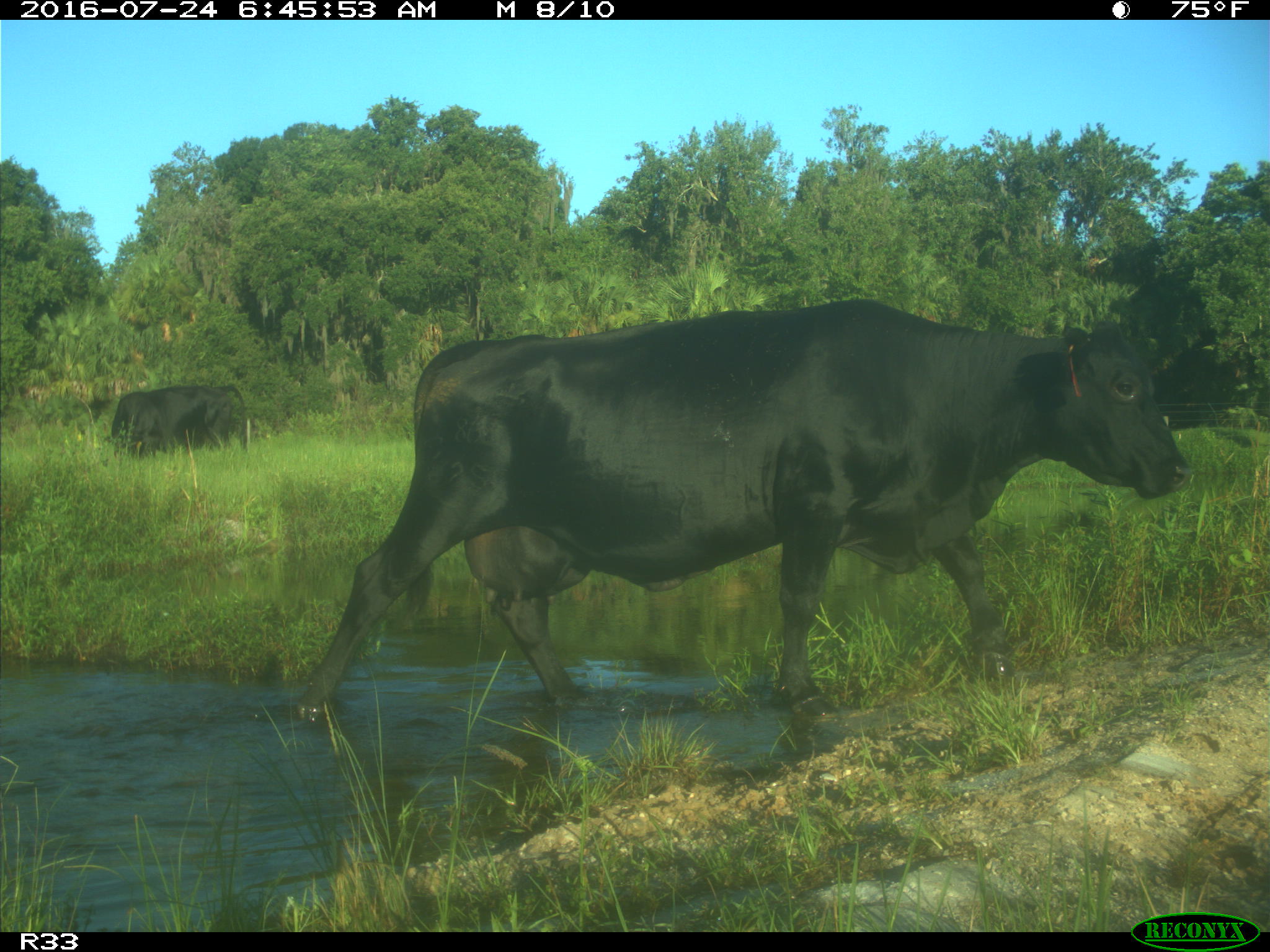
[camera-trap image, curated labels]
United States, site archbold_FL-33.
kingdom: Animalia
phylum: Chordata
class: Mammalia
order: Artiodactyla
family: Bovidae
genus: Bos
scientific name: Bos taurus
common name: domestic cow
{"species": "Bos taurus (domestic cow)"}